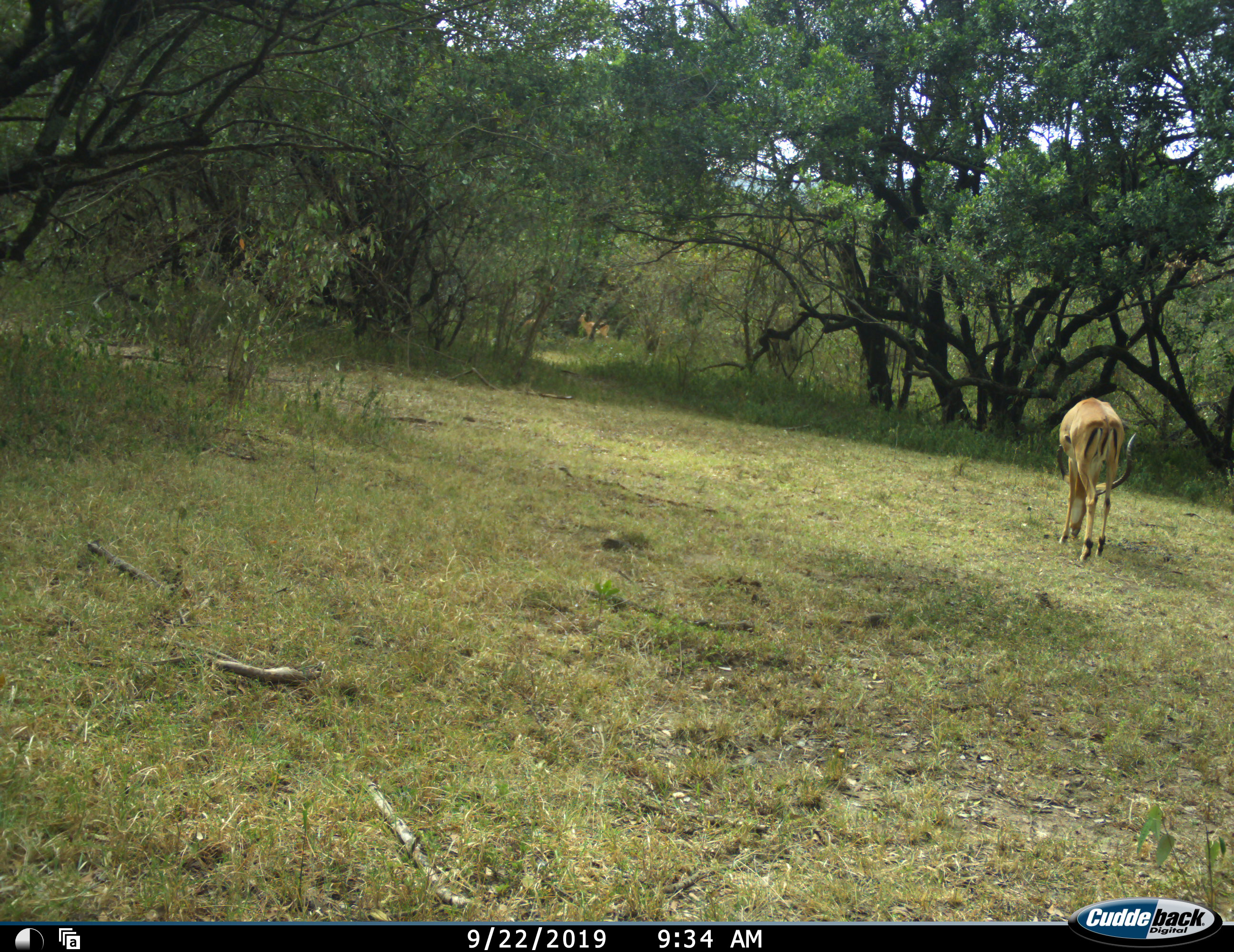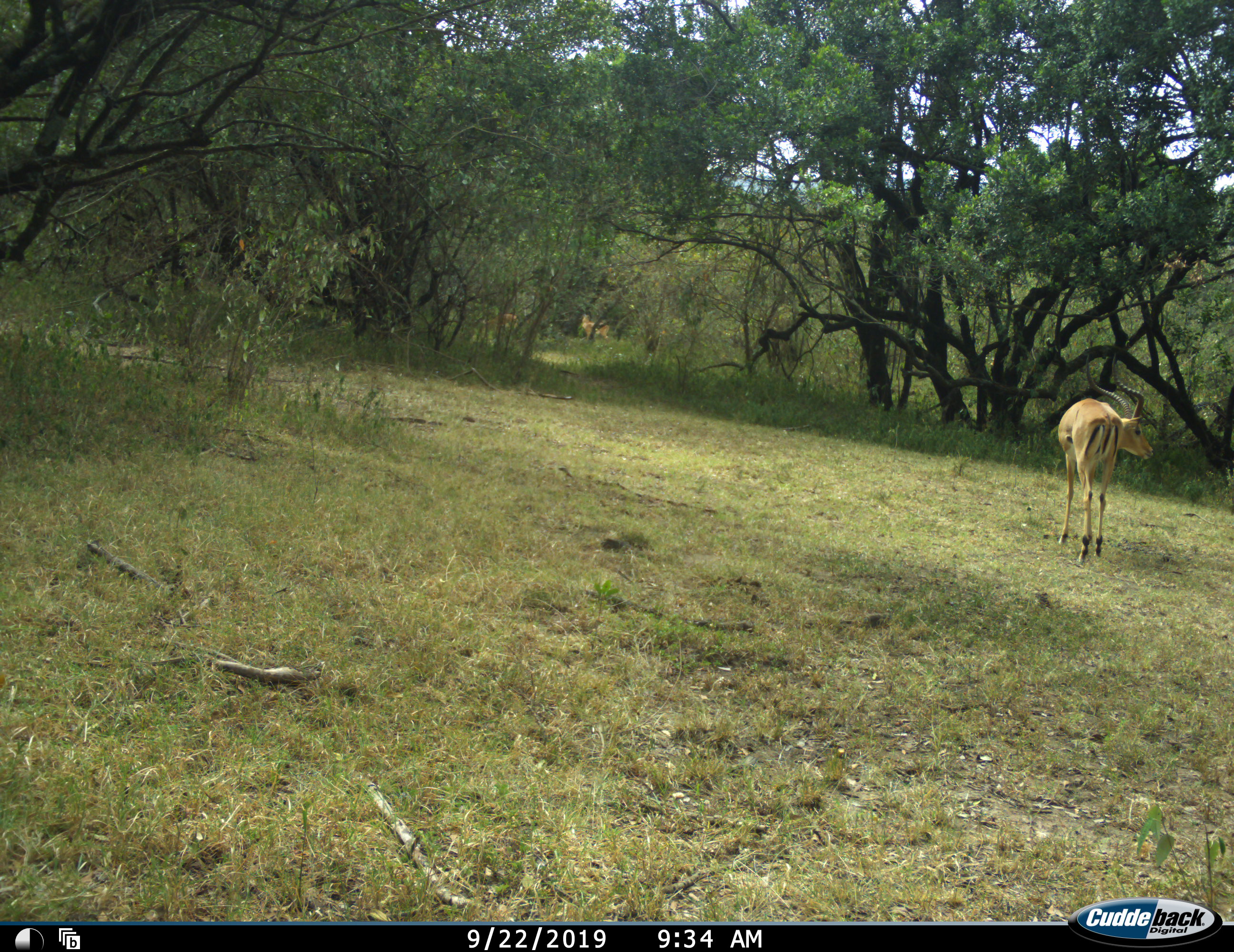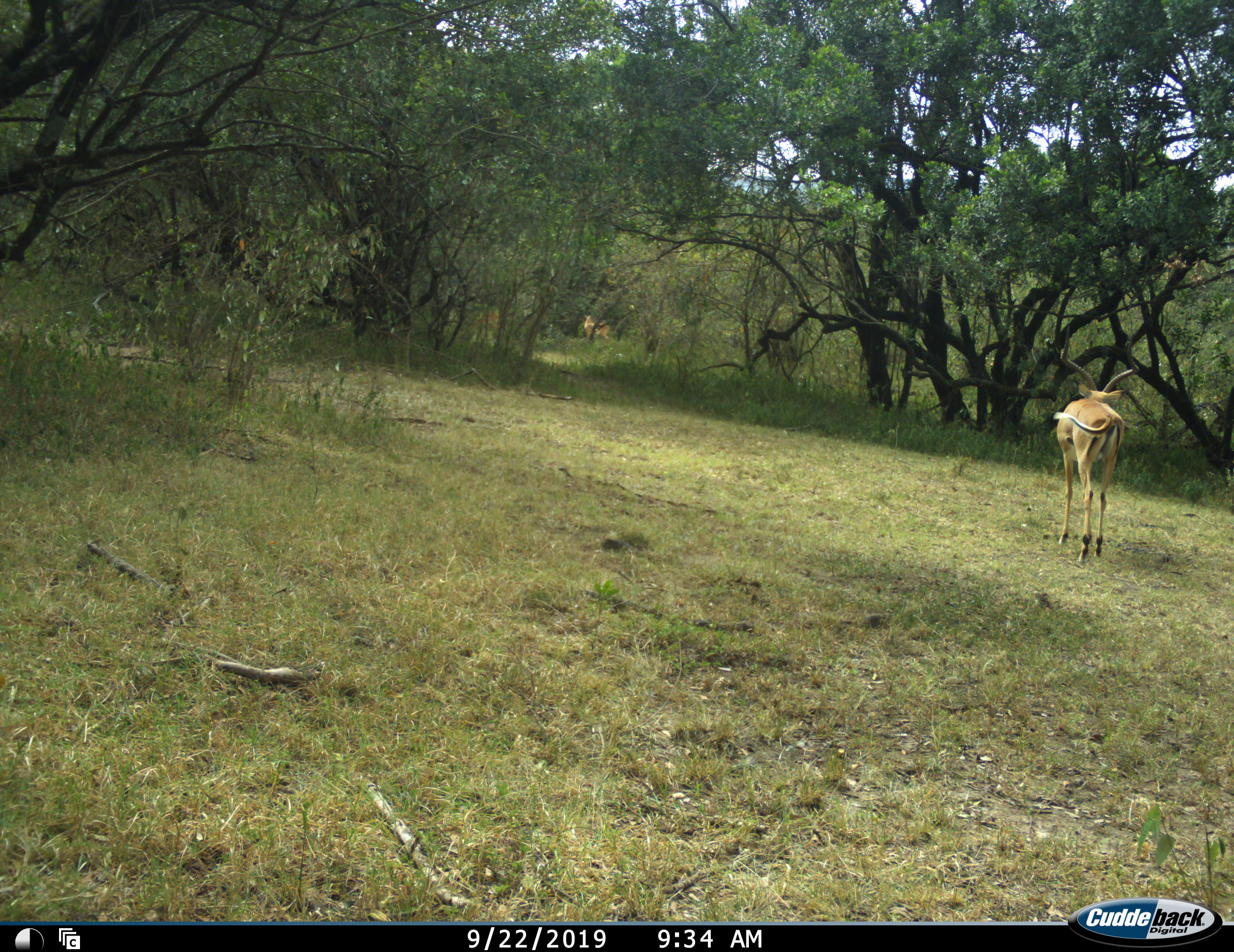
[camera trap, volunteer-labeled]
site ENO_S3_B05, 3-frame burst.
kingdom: Animalia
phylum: Chordata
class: Mammalia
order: Artiodactyla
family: Bovidae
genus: Aepyceros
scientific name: Aepyceros melampus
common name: impala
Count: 2.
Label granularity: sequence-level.